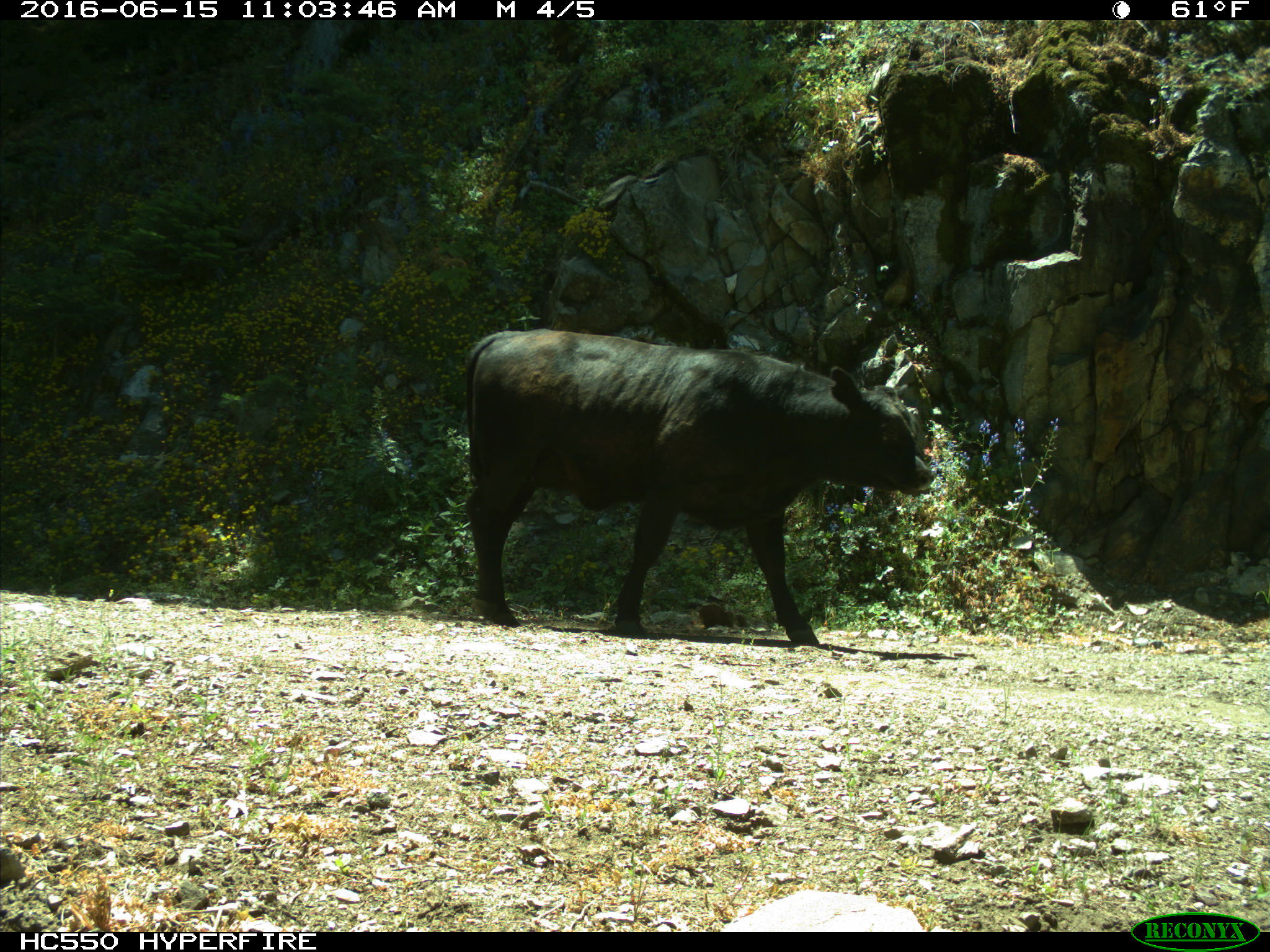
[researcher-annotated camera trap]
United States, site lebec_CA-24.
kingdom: Animalia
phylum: Chordata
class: Mammalia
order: Artiodactyla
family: Bovidae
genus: Bos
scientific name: Bos taurus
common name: domestic cow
Bos taurus (domestic cow).